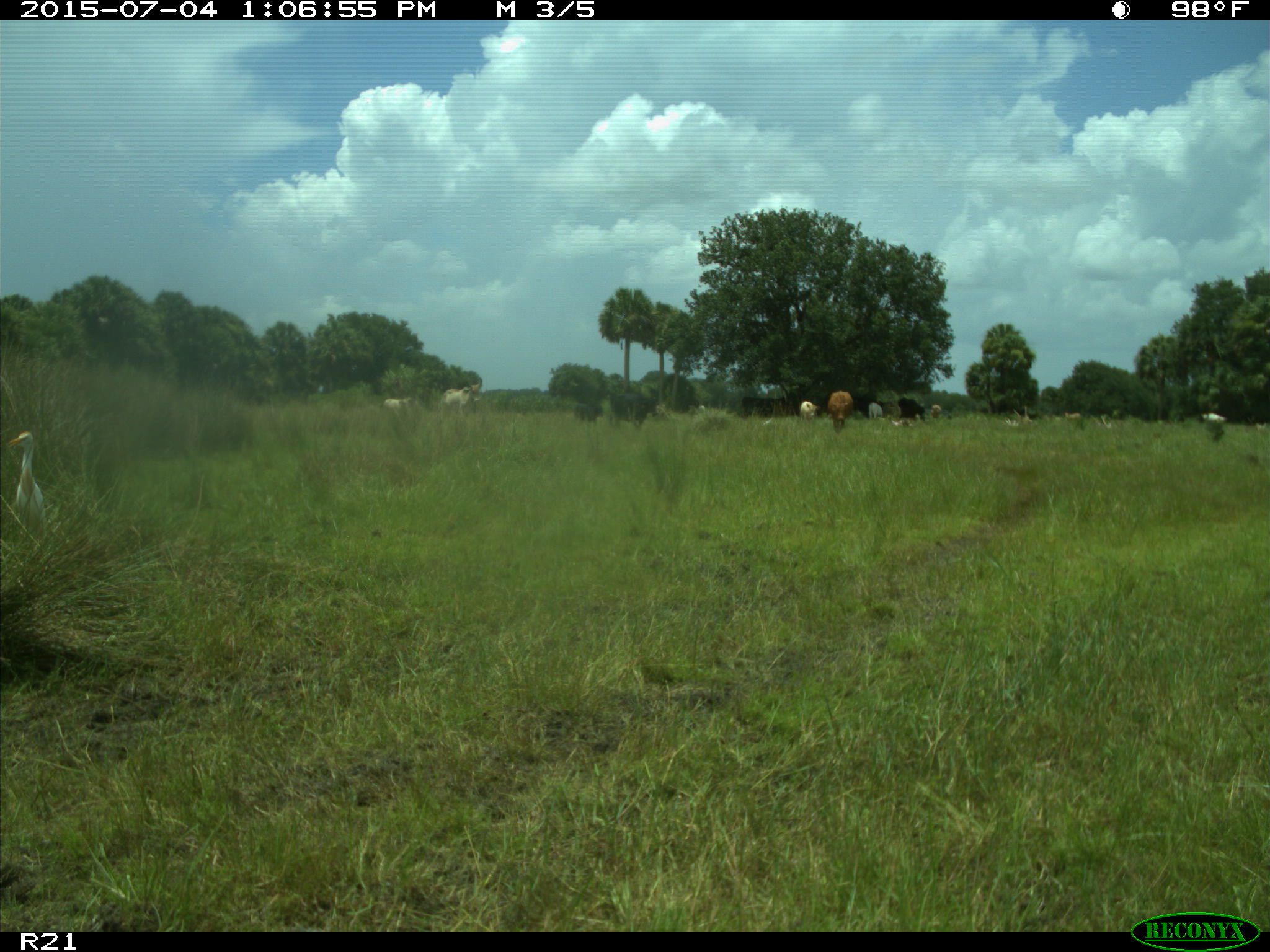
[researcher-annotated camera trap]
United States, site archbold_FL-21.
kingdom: Animalia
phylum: Chordata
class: Mammalia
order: Artiodactyla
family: Bovidae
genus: Bos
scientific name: Bos taurus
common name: domestic cow